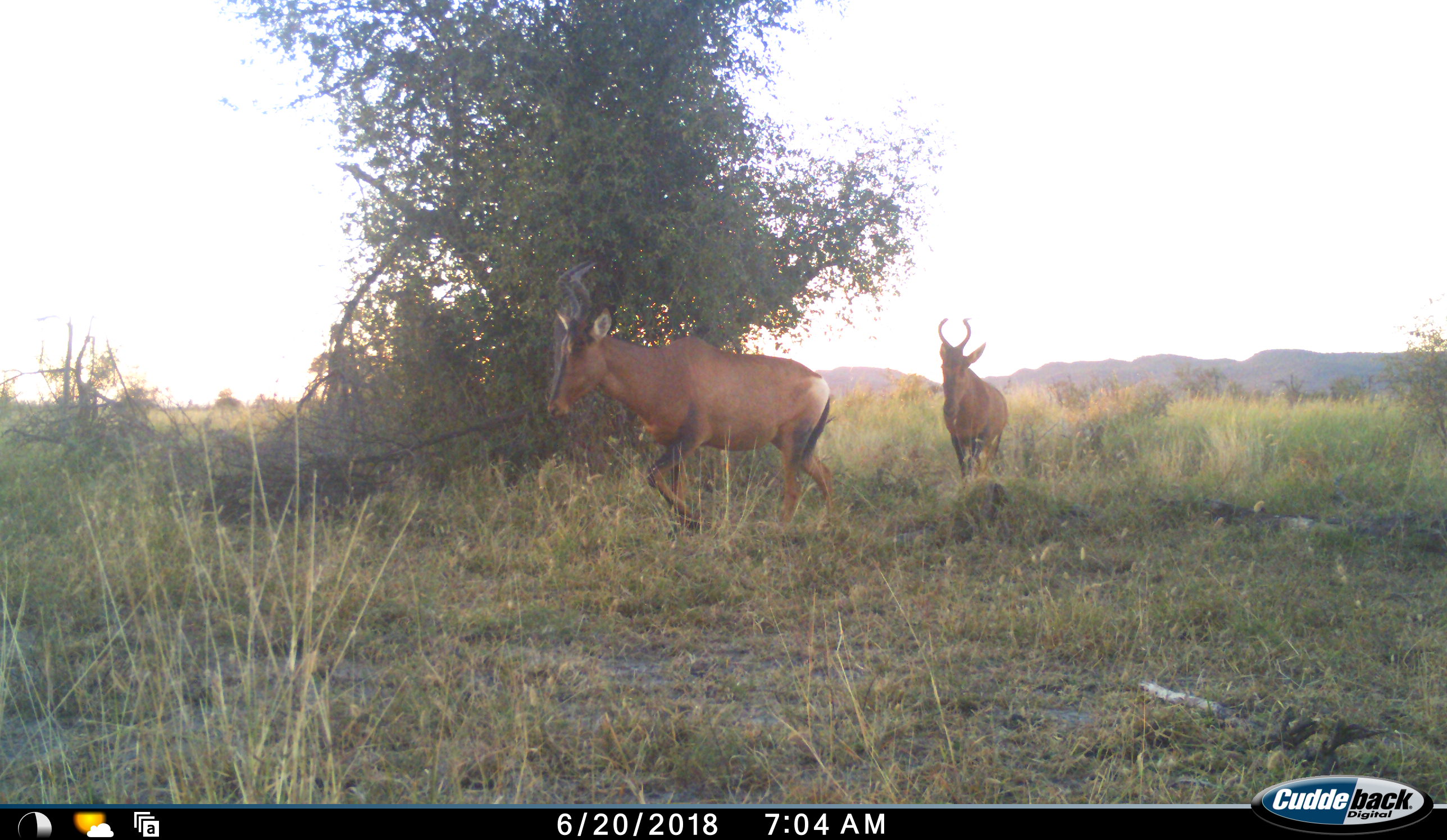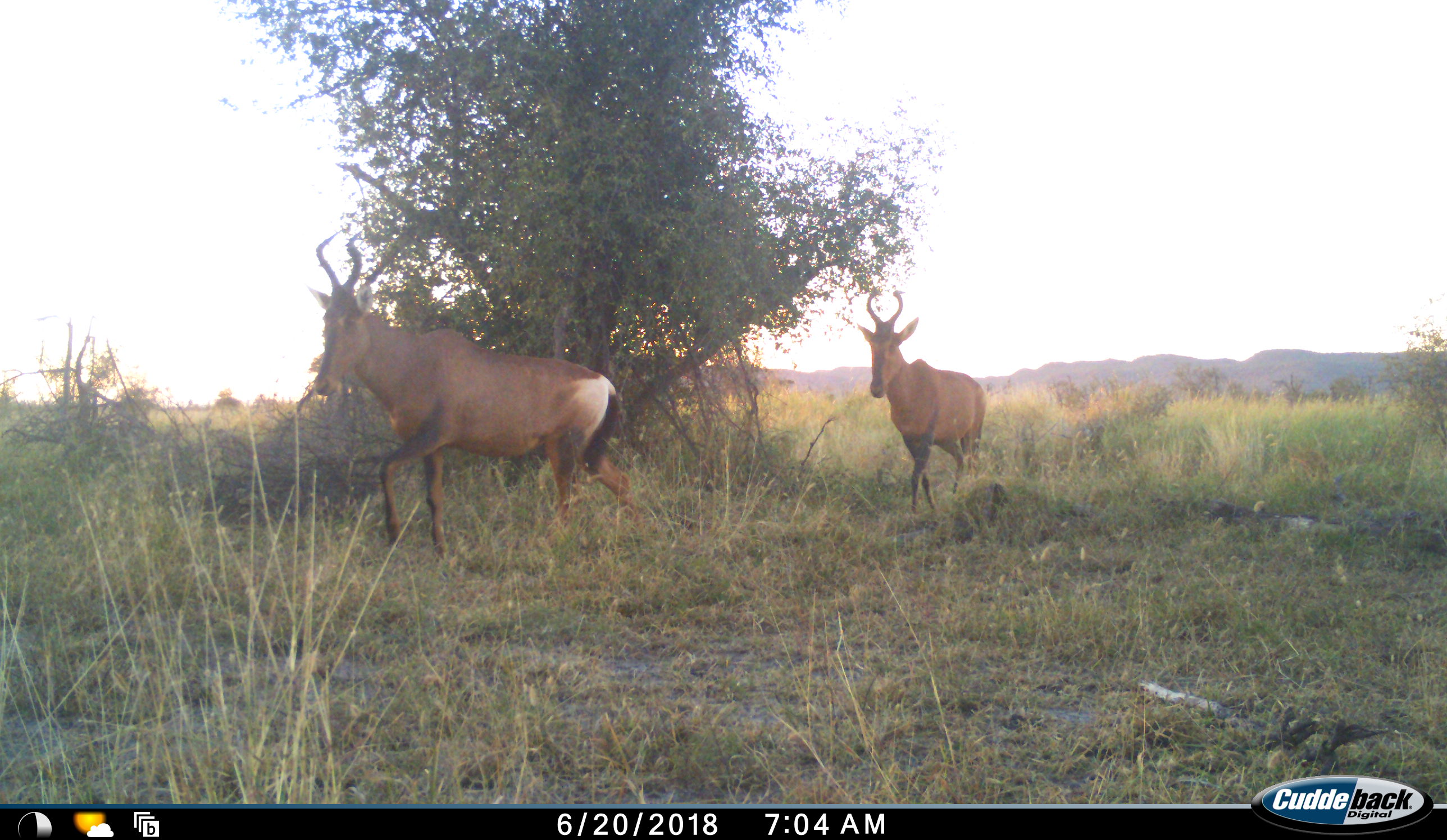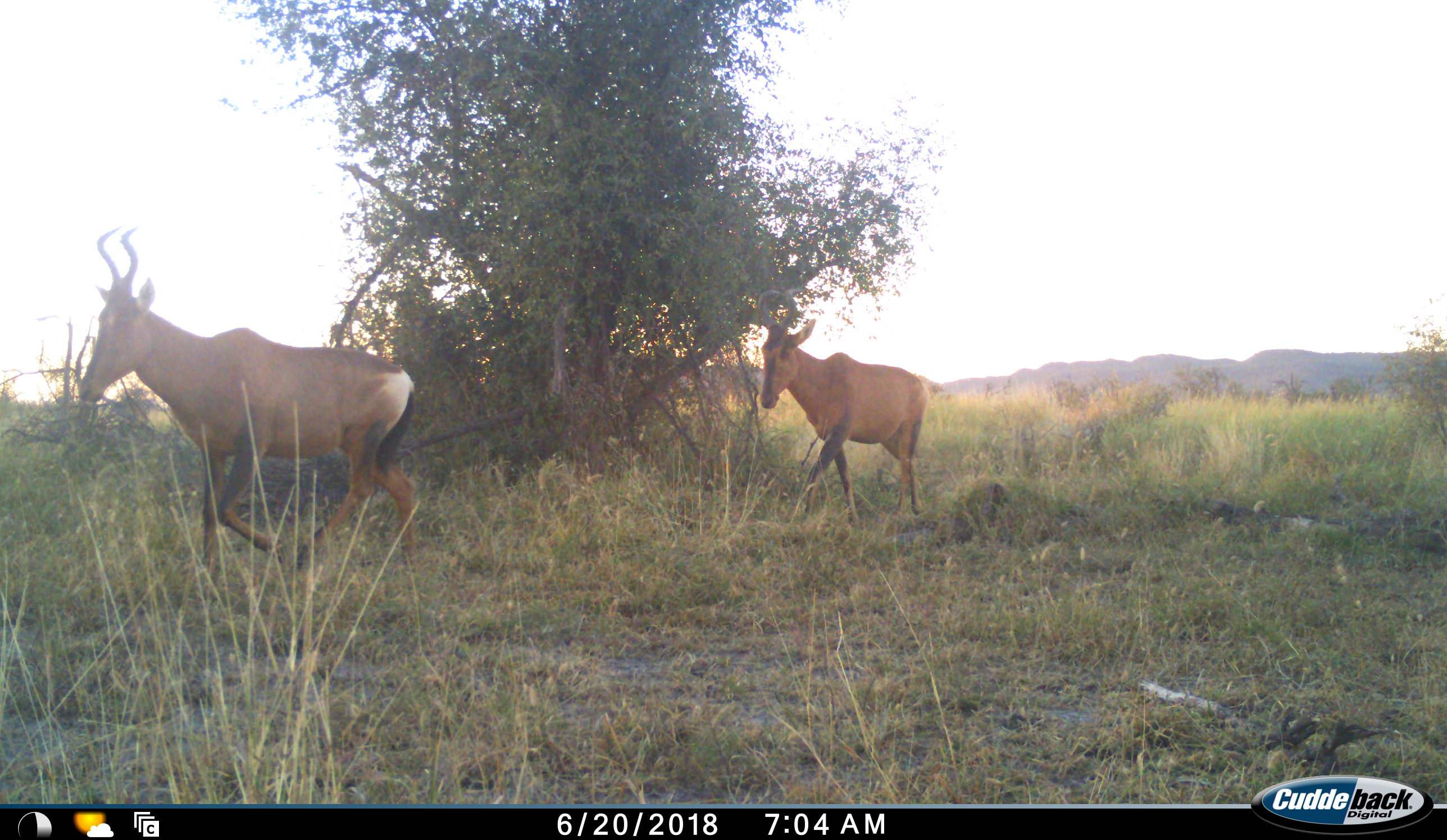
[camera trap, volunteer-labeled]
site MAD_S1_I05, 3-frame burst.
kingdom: Animalia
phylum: Chordata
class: Mammalia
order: Artiodactyla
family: Bovidae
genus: Alcelaphus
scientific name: Alcelaphus buselaphus caama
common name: red hartebeest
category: hartebeestred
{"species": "hartebeestred (red hartebeest) (Alcelaphus buselaphus caama)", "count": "2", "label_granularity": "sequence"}